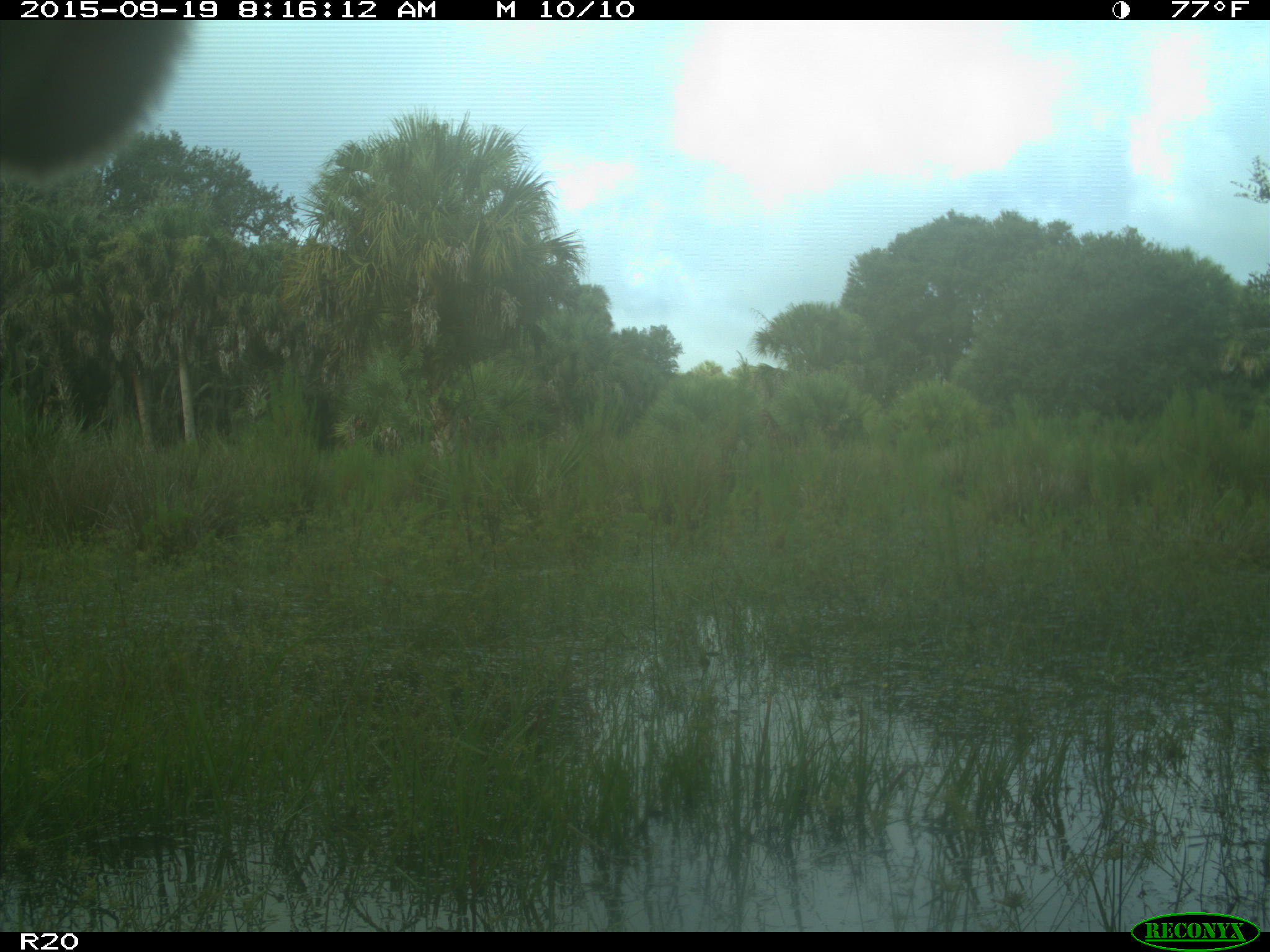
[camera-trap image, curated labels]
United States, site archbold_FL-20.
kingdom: Animalia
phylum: Chordata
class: Mammalia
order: Artiodactyla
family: Bovidae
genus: Bos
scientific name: Bos taurus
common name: domestic cow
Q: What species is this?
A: Bos taurus (domestic cow).